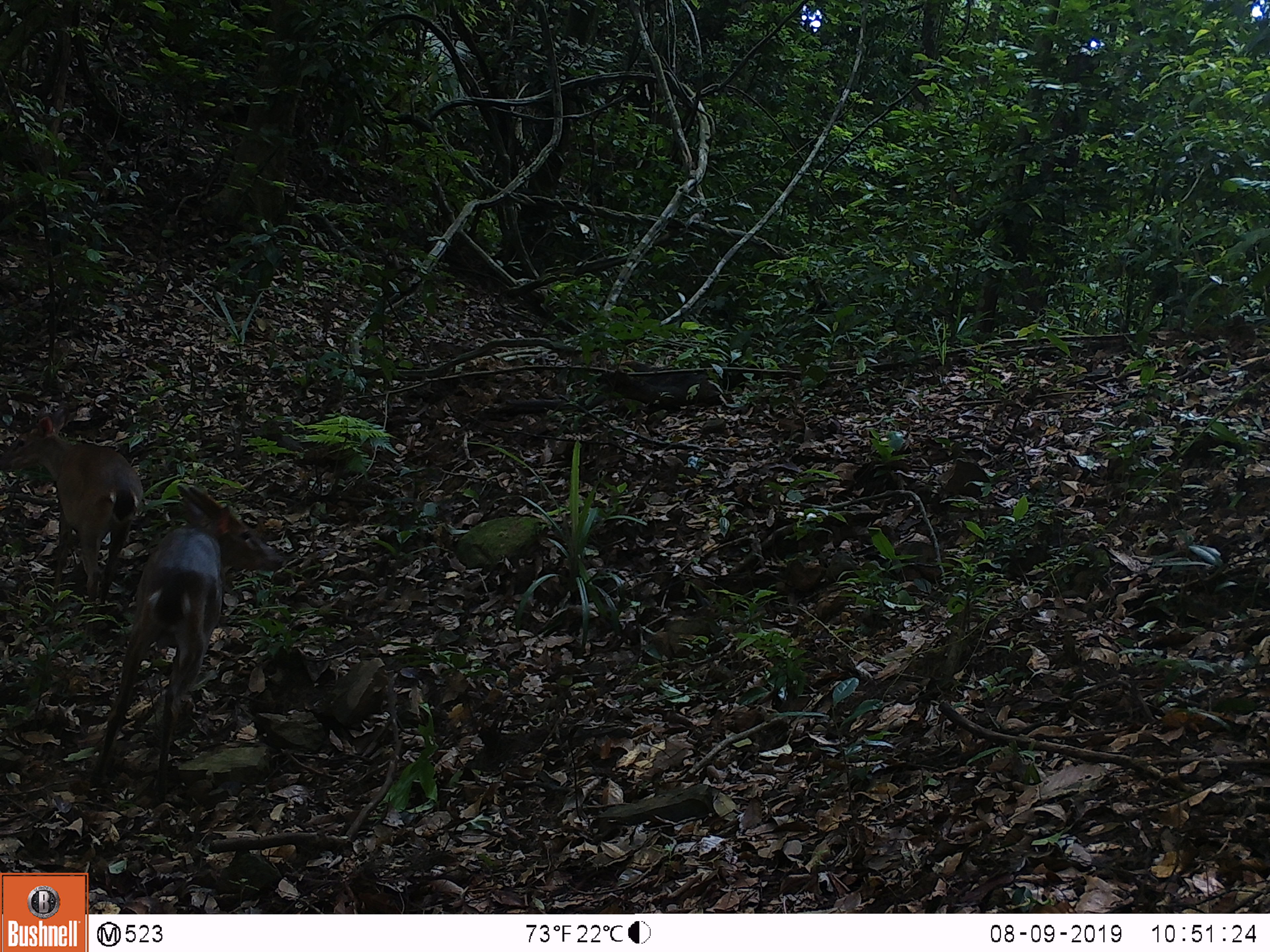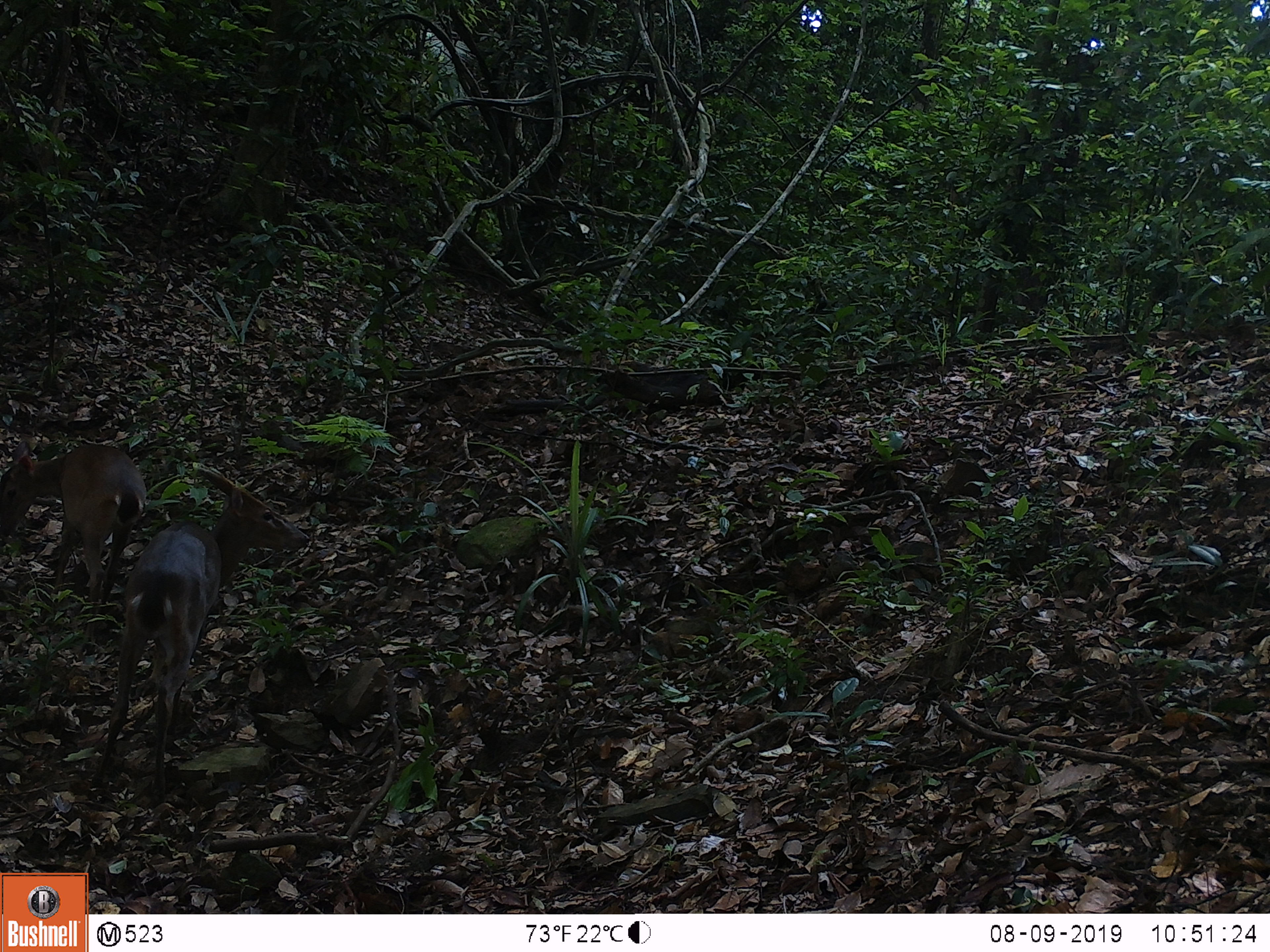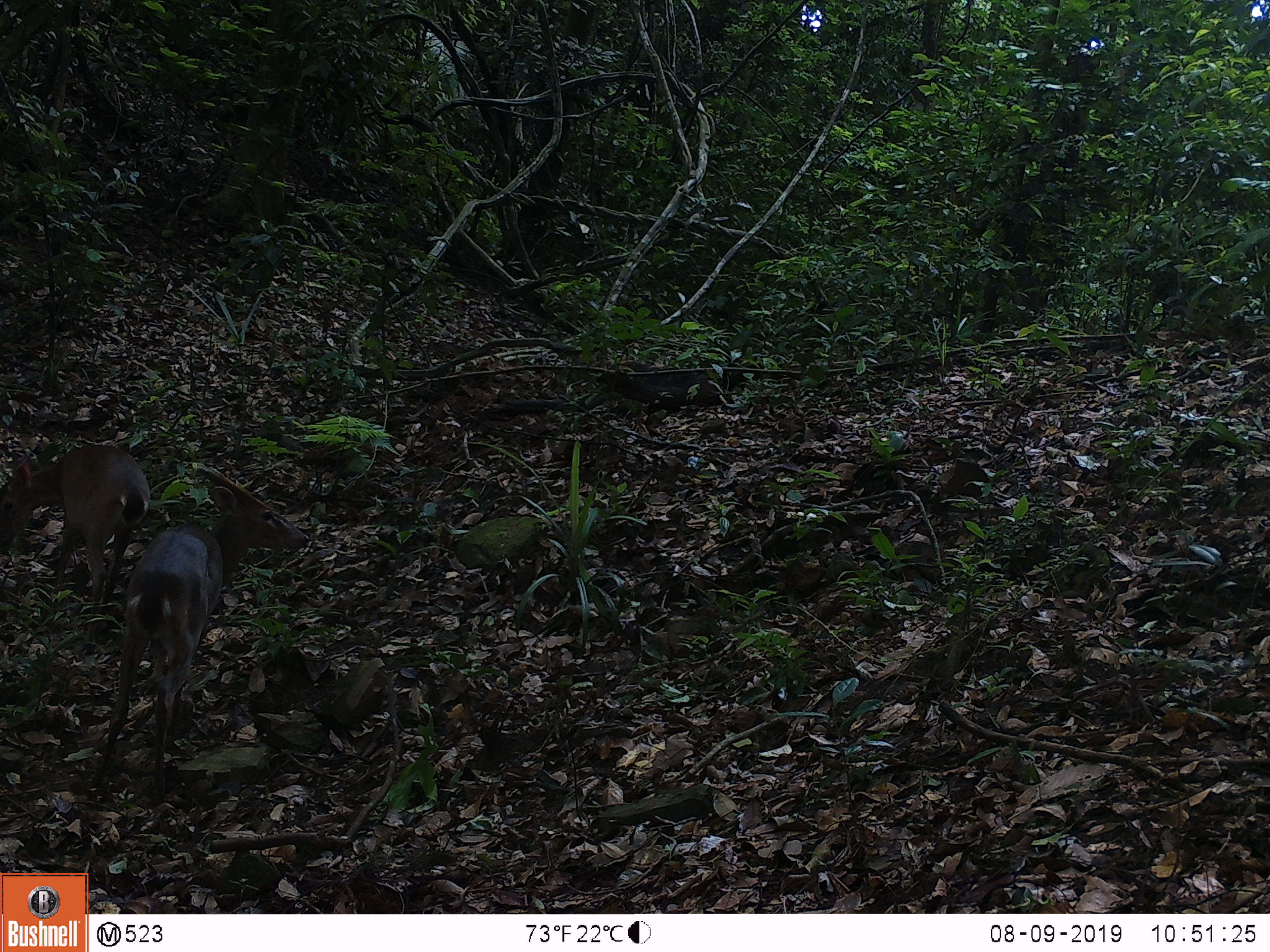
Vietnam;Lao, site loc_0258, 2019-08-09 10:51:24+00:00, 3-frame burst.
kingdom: Animalia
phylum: Chordata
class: Mammalia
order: Artiodactyla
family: Cervidae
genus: Muntiacus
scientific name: Muntiacus vuquangensis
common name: large-antlered muntjac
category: large antlered muntjac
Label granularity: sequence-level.